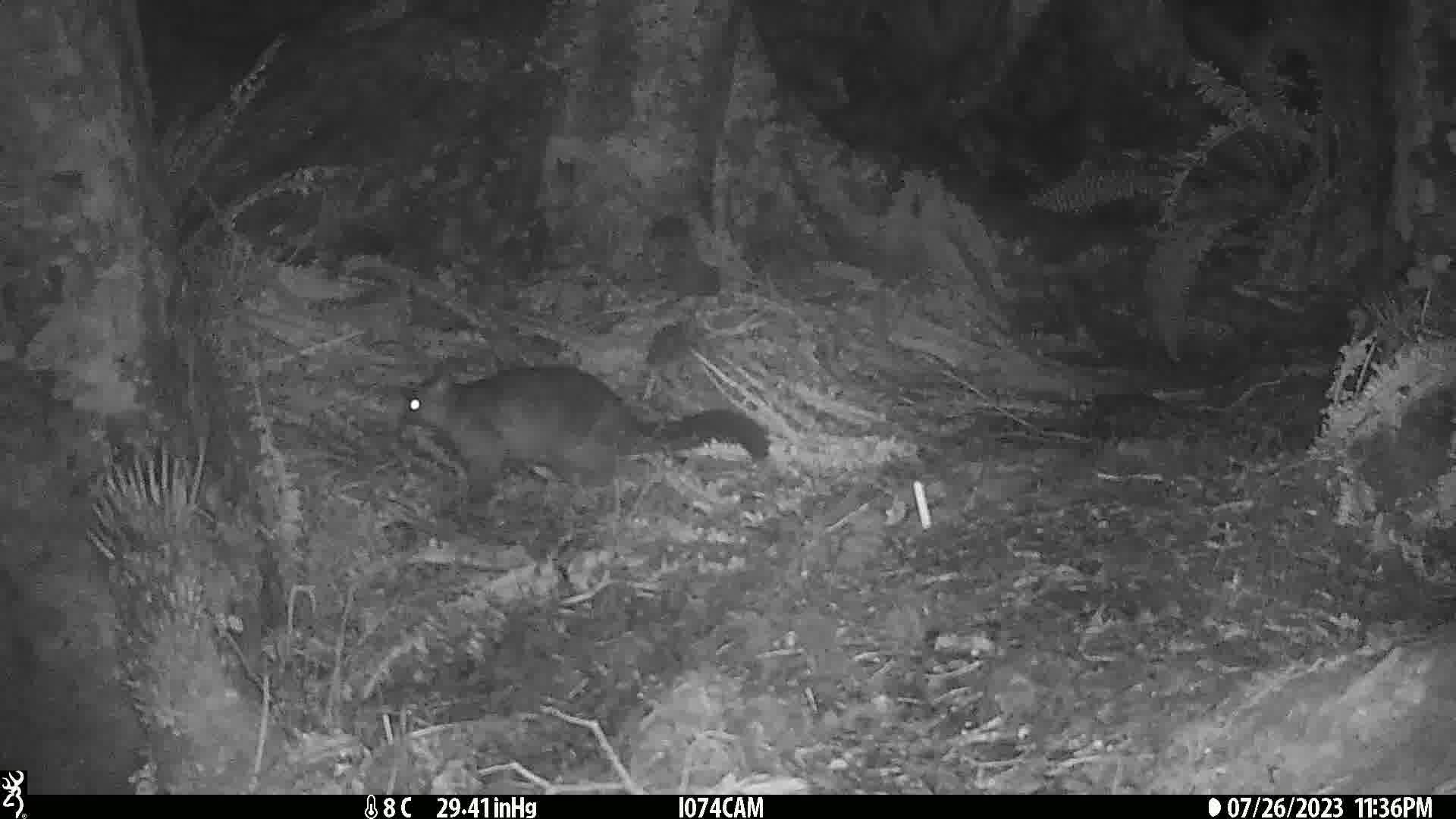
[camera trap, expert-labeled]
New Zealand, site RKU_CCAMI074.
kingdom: Animalia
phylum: Chordata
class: Mammalia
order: Diprotodontia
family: Phalangeridae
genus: Trichosurus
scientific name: Trichosurus vulpecula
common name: common brushtail possum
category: possum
Possum (common brushtail possum) (Trichosurus vulpecula).